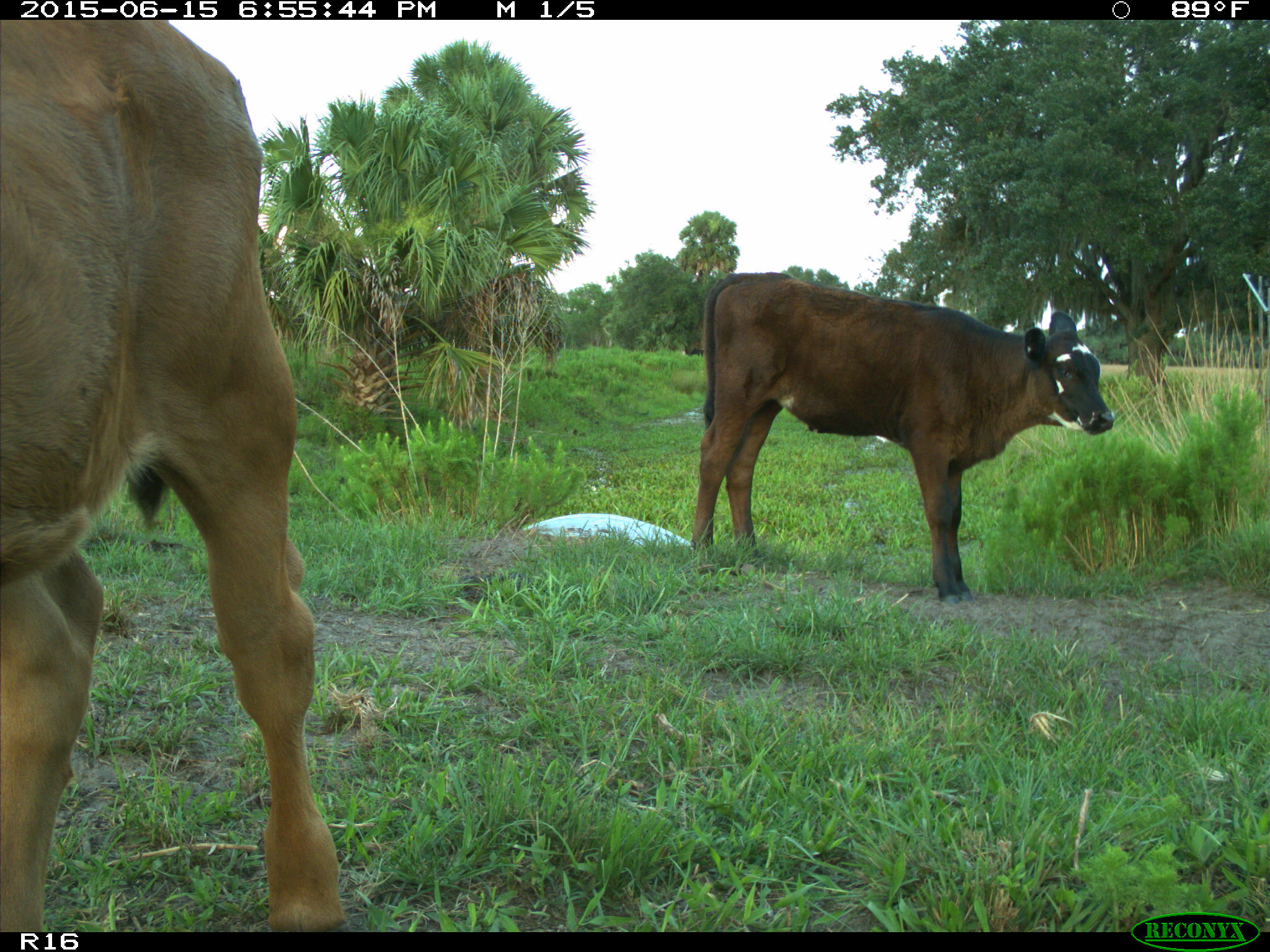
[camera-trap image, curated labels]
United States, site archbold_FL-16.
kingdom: Animalia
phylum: Chordata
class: Mammalia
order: Artiodactyla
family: Bovidae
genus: Bos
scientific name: Bos taurus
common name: domestic cow